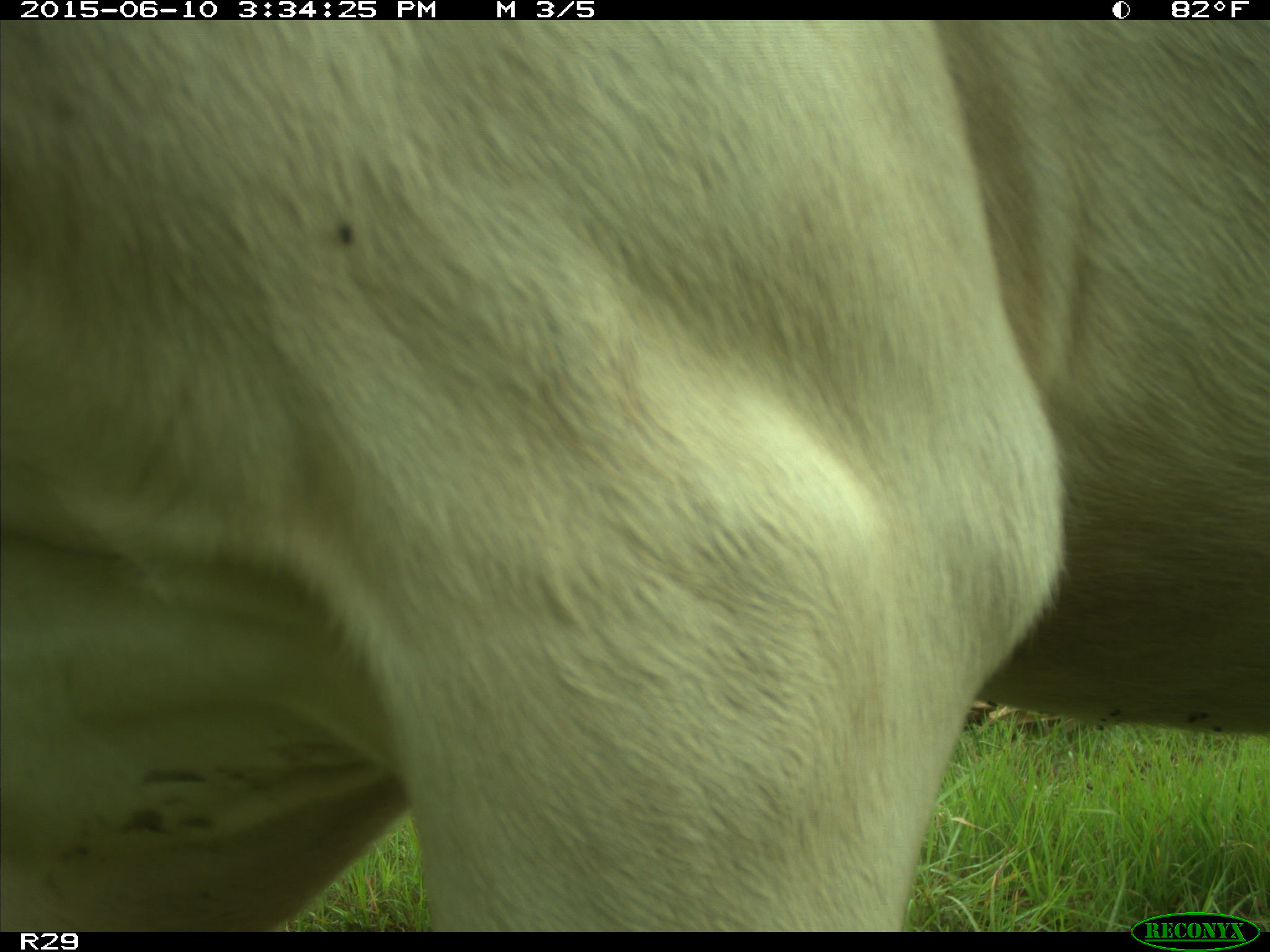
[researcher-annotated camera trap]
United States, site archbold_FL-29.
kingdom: Animalia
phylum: Chordata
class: Mammalia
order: Artiodactyla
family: Bovidae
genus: Bos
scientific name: Bos taurus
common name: domestic cow